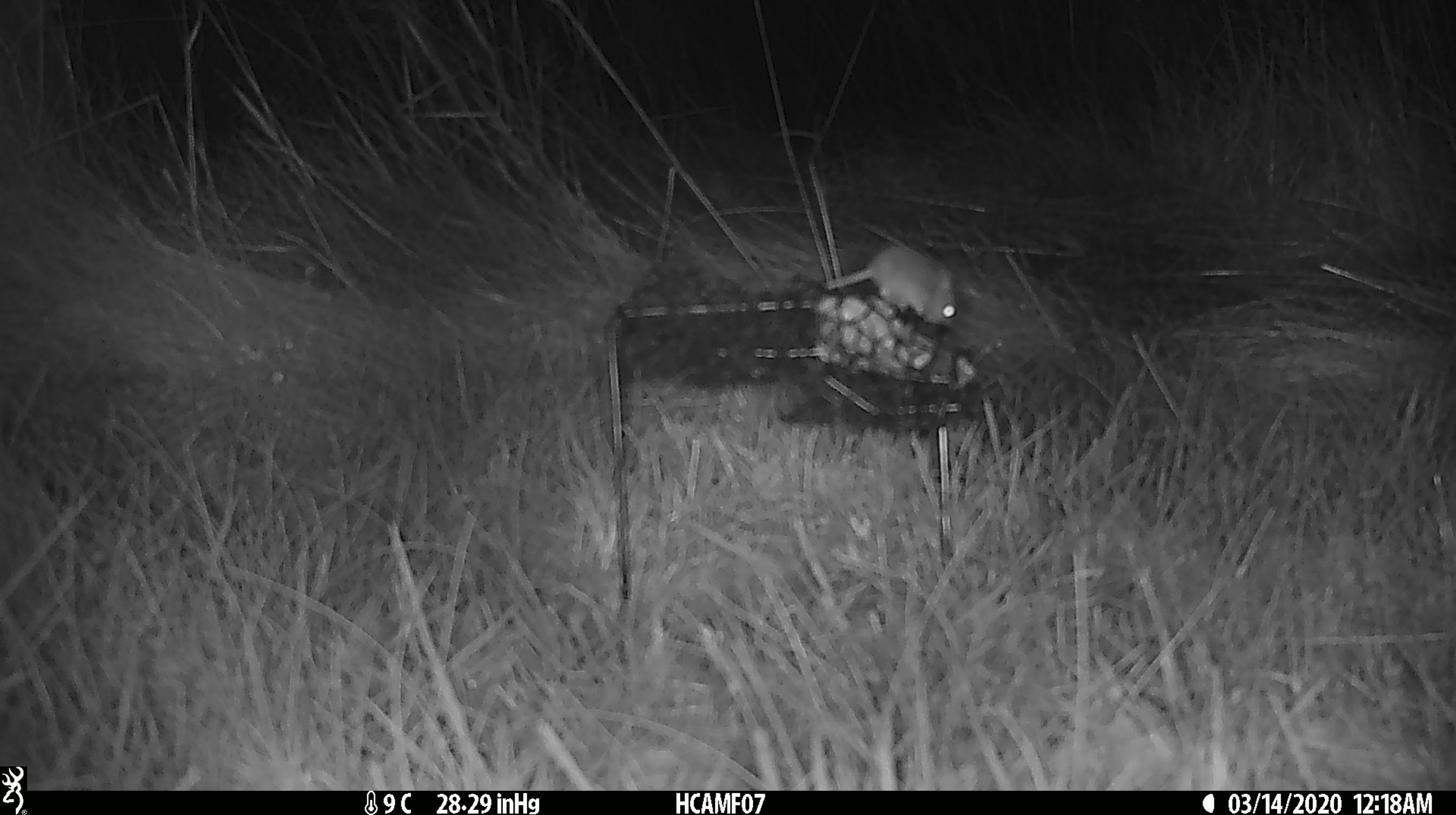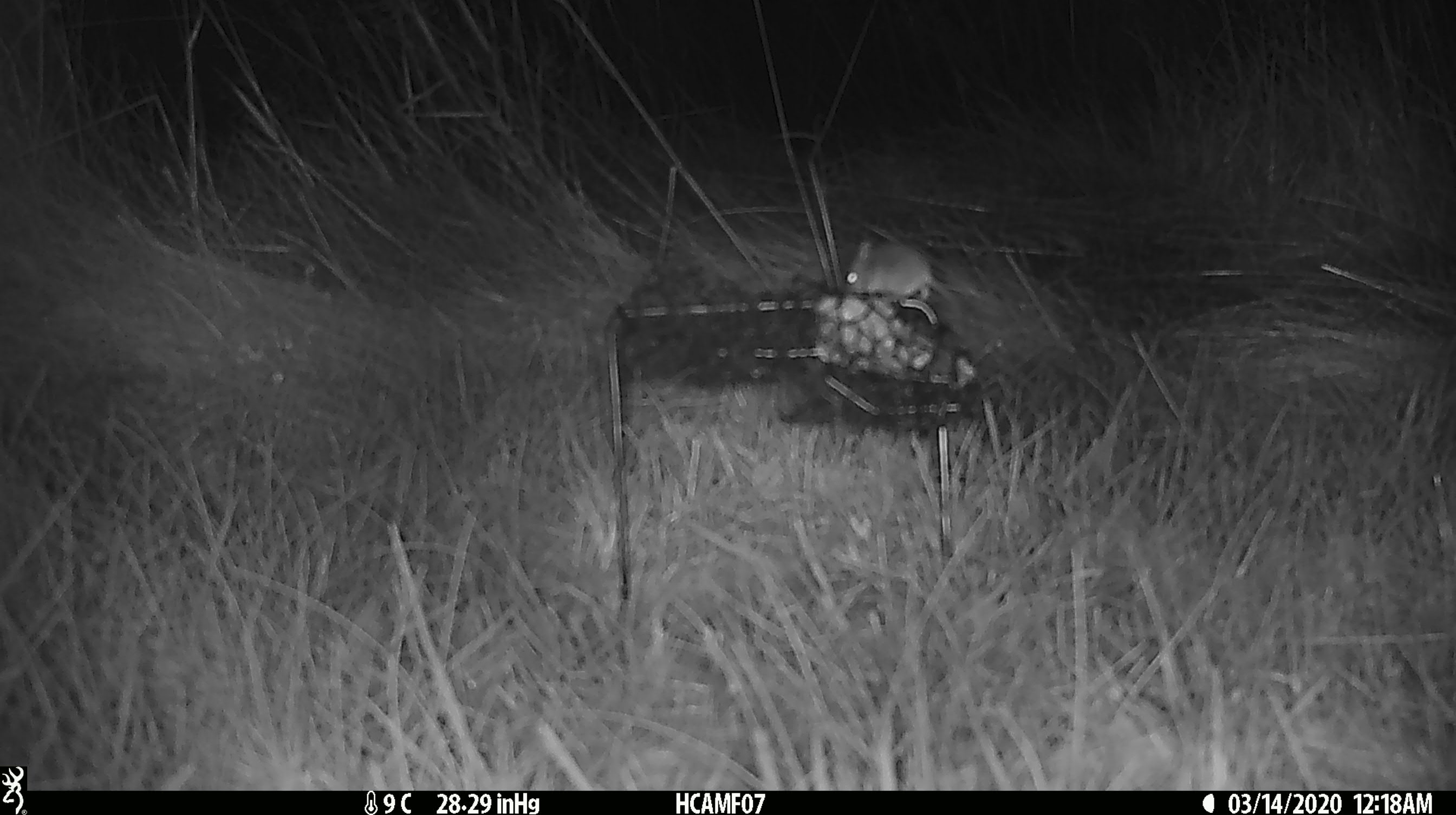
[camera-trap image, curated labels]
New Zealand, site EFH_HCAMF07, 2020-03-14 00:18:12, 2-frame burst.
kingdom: Animalia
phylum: Chordata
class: Mammalia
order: Rodentia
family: Muridae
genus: Mus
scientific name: Mus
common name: mouse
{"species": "mouse (Mus)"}